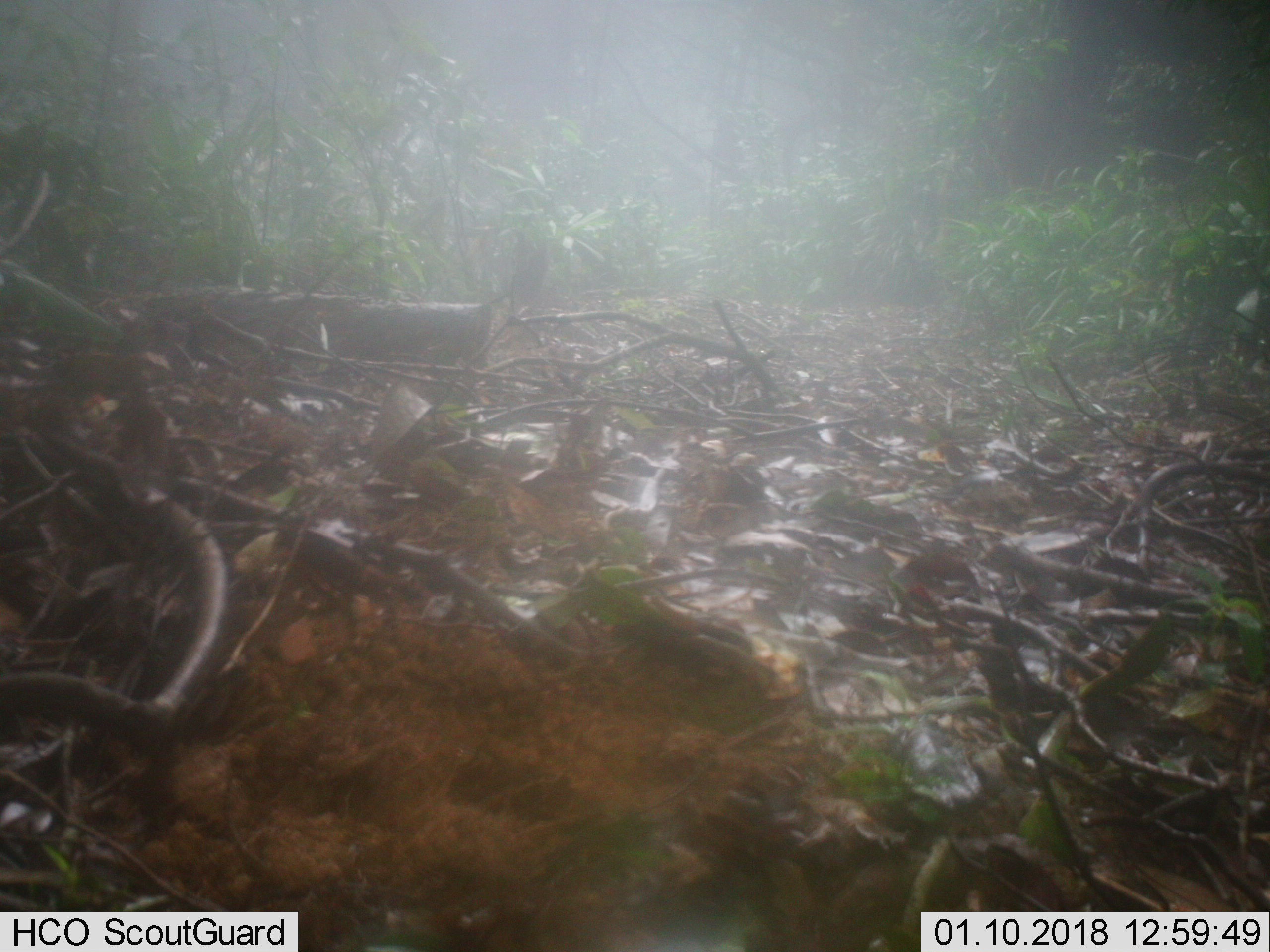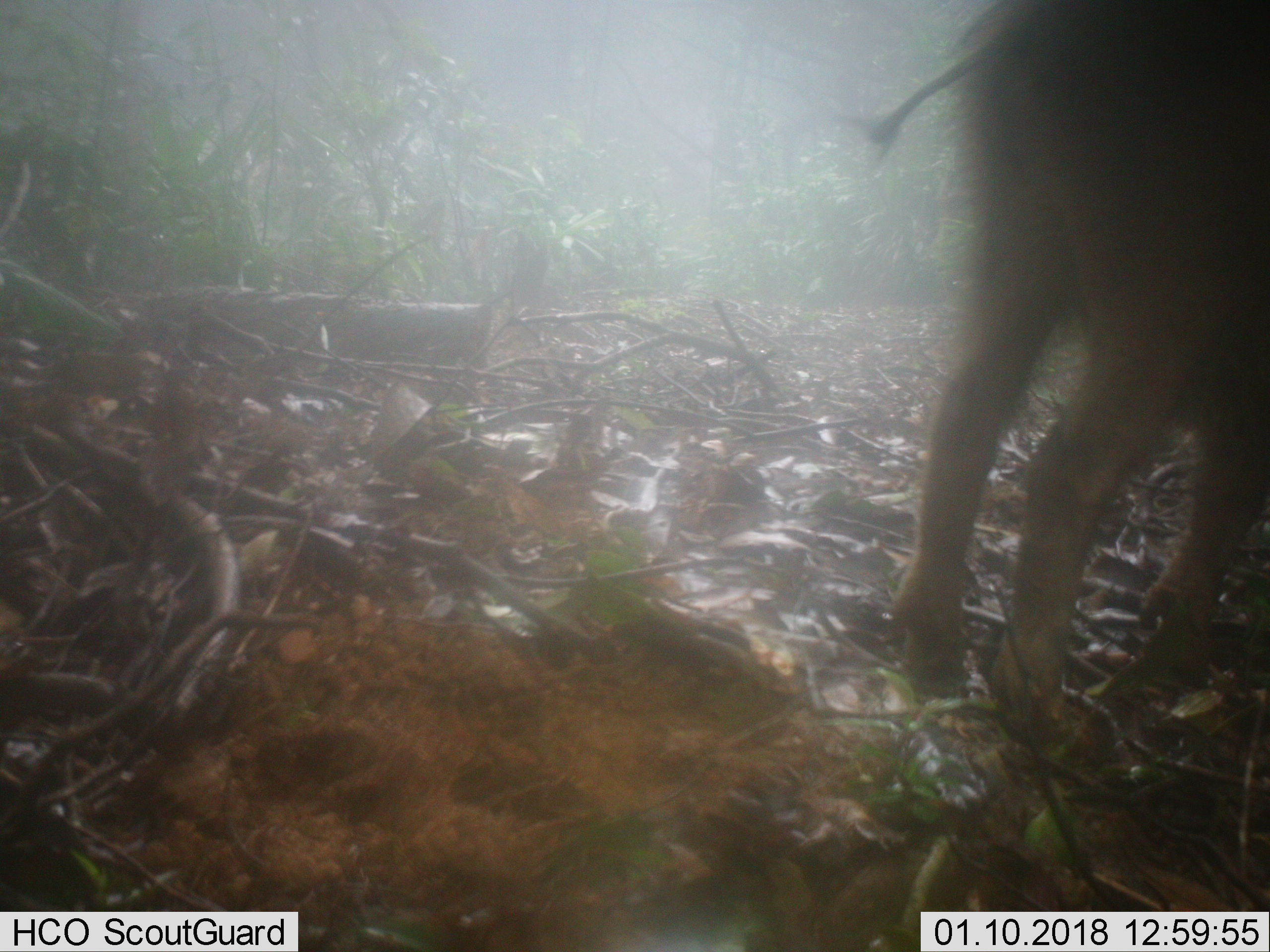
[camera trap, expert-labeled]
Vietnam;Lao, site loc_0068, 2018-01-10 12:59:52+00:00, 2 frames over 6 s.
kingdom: Animalia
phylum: Chordata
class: Mammalia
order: Artiodactyla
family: Suidae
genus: Sus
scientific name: Sus scrofa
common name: eurasian wild pig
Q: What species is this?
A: Eurasian wild pig (Sus scrofa).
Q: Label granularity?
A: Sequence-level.